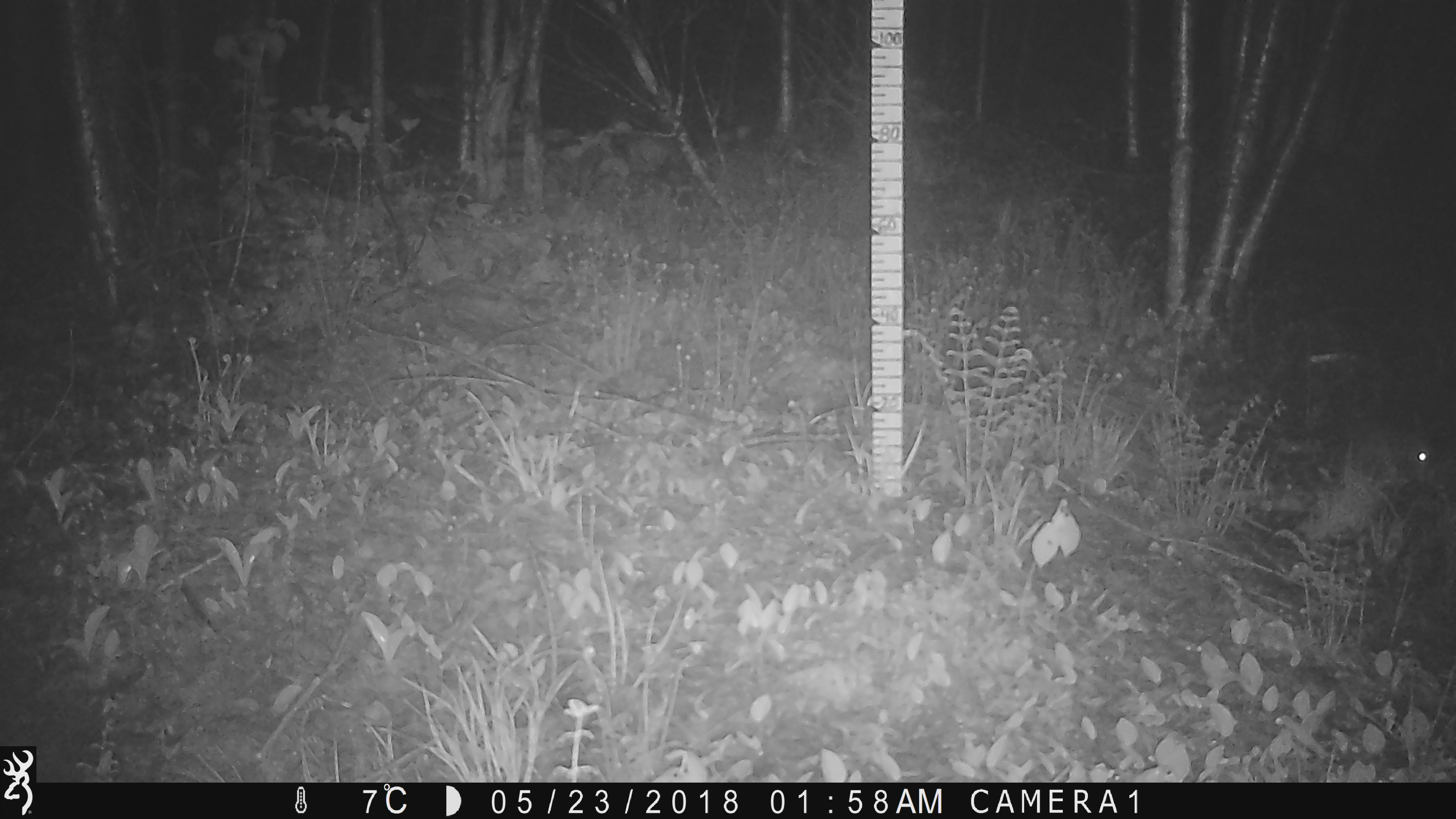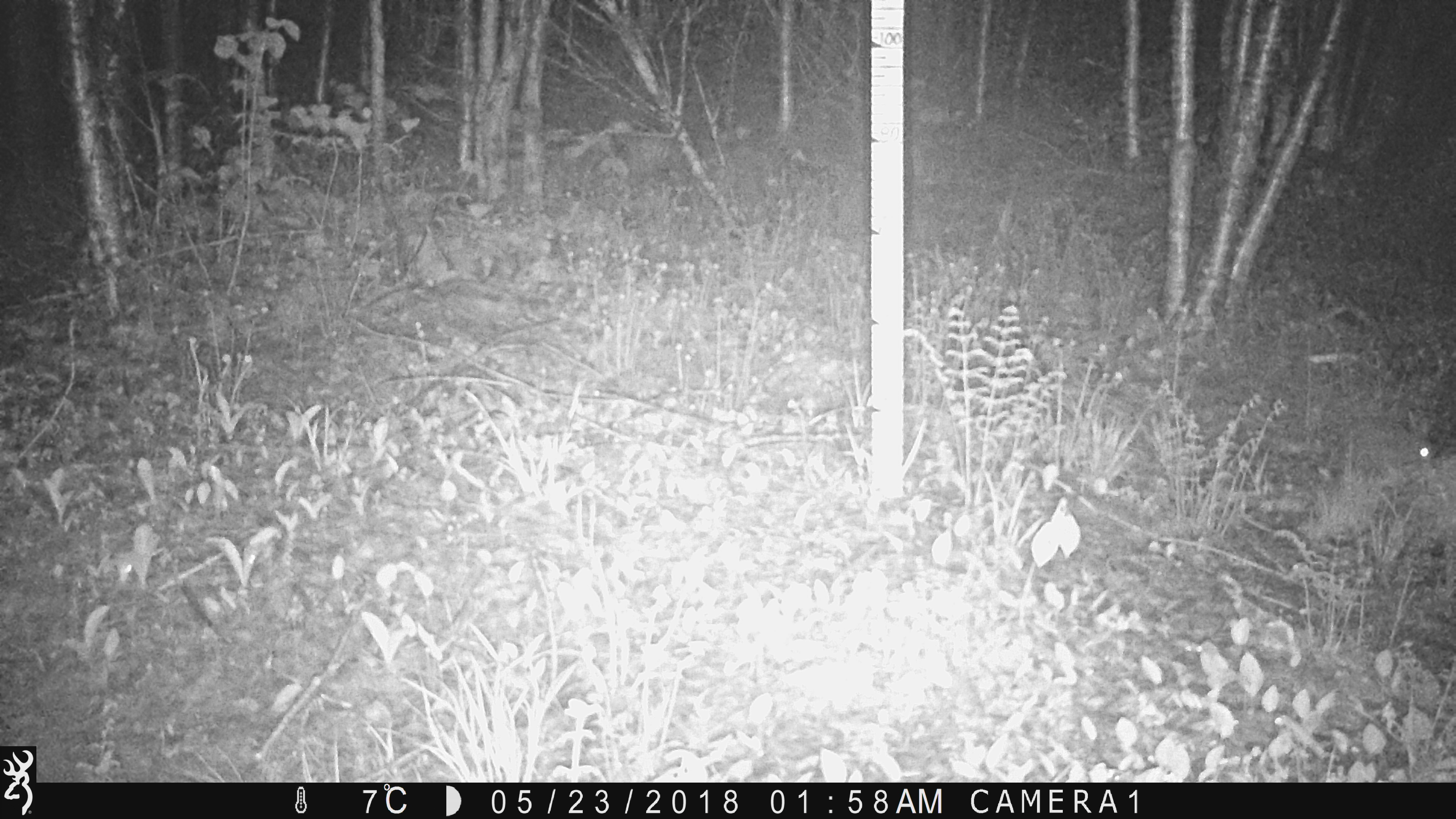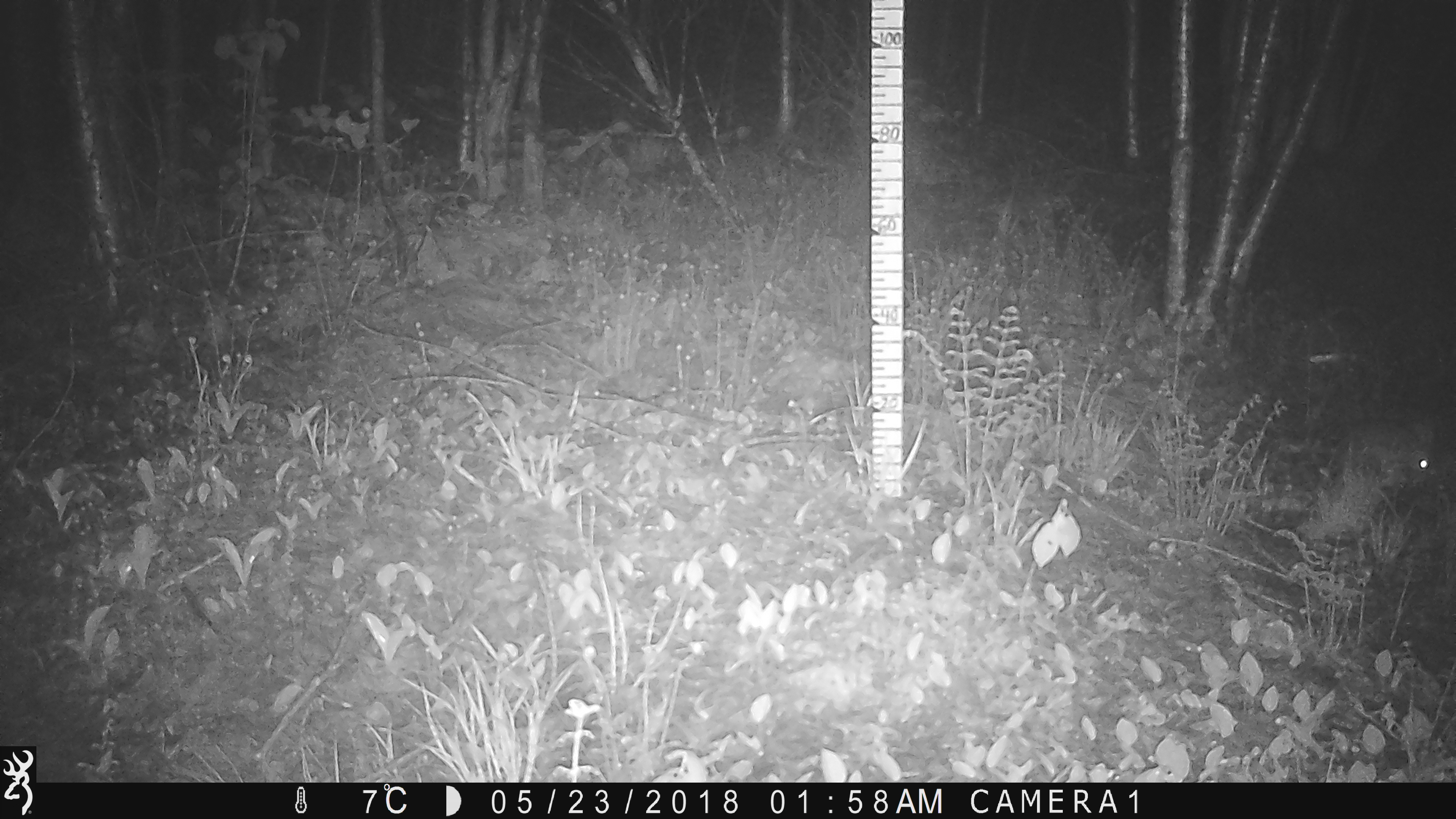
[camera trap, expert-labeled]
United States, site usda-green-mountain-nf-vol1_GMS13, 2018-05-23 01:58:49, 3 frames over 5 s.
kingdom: Animalia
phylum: Chordata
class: Mammalia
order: Lagomorpha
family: Leporidae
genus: Lepus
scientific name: Lepus americanus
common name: snowshoe hare